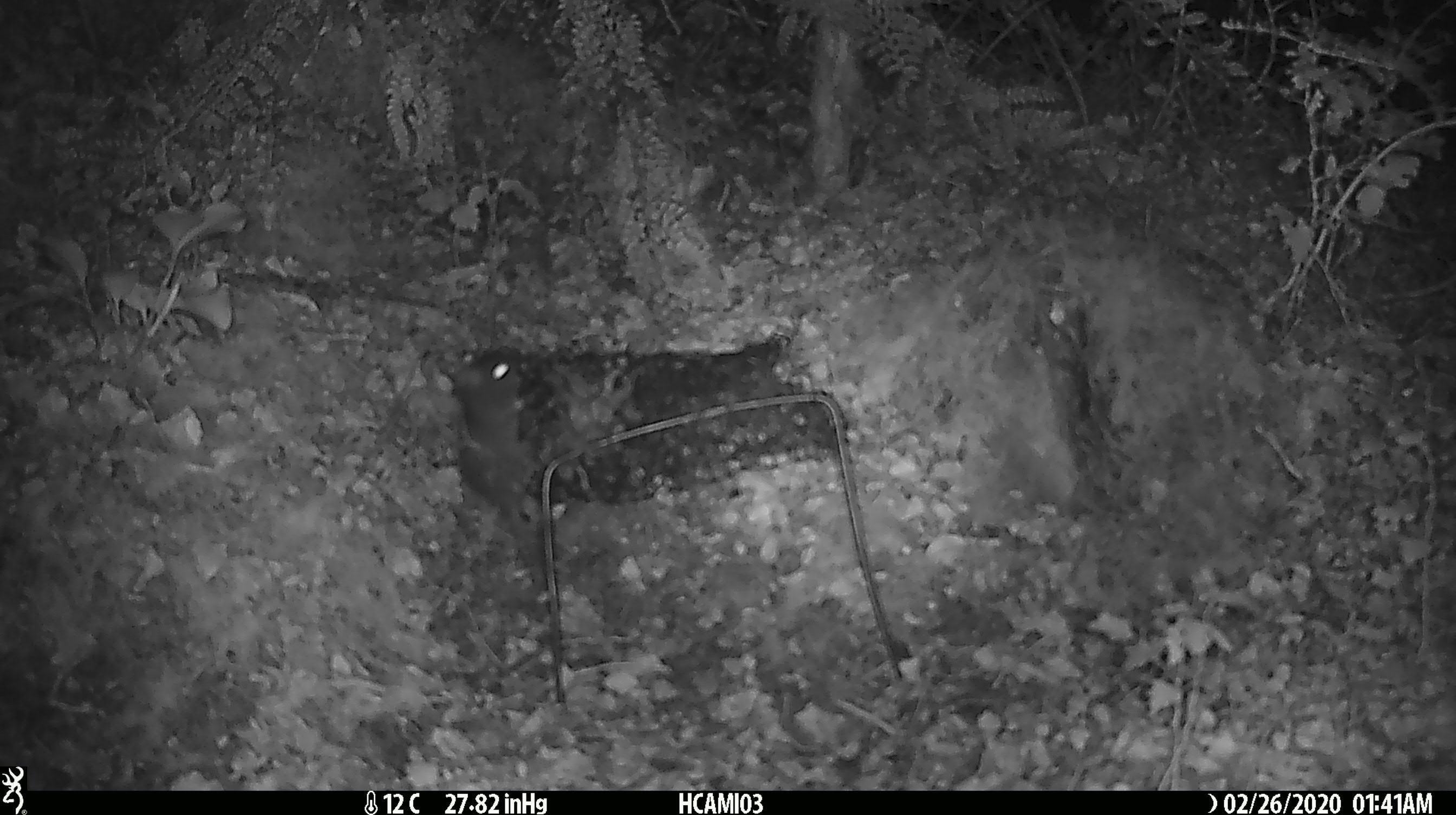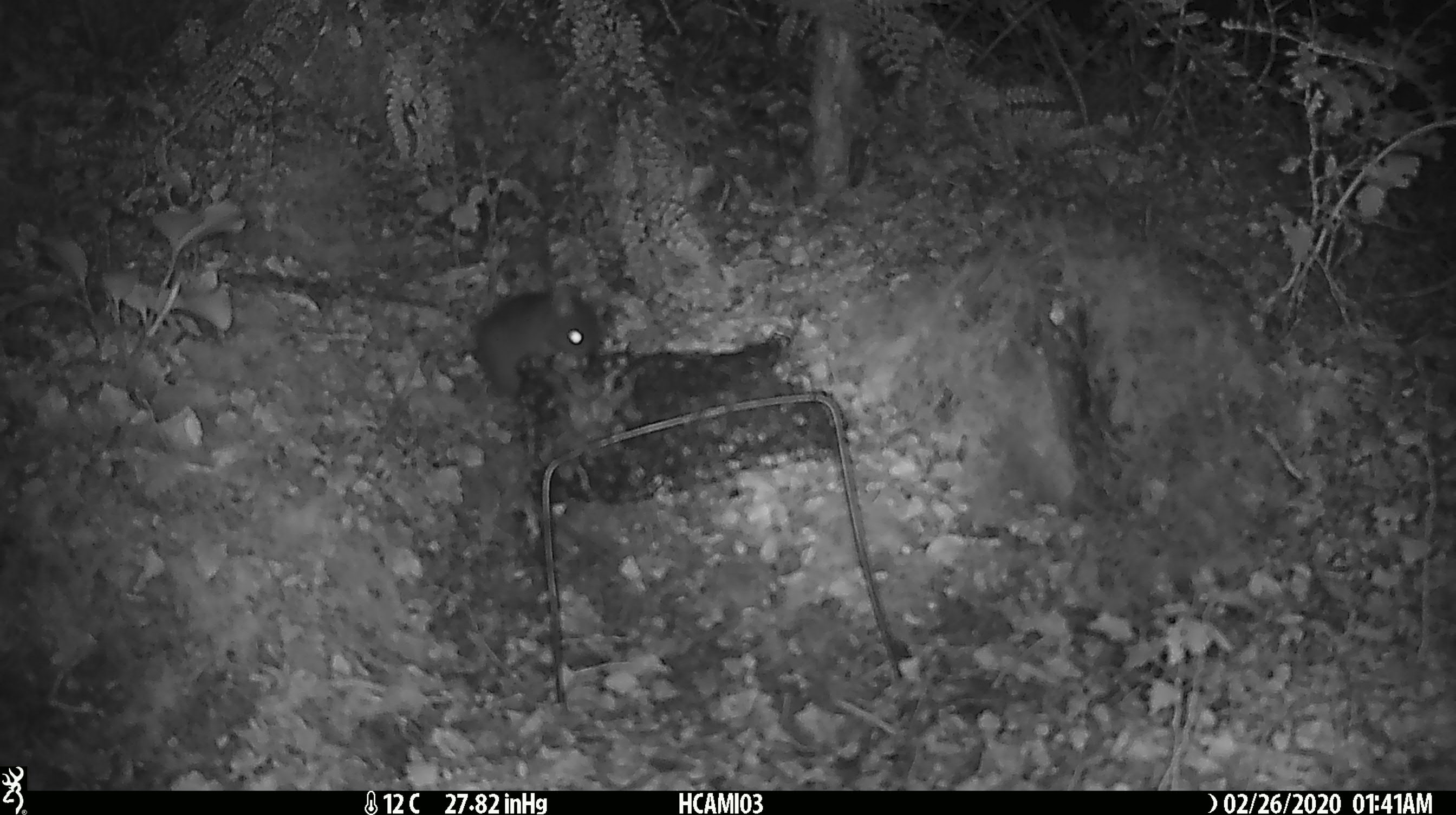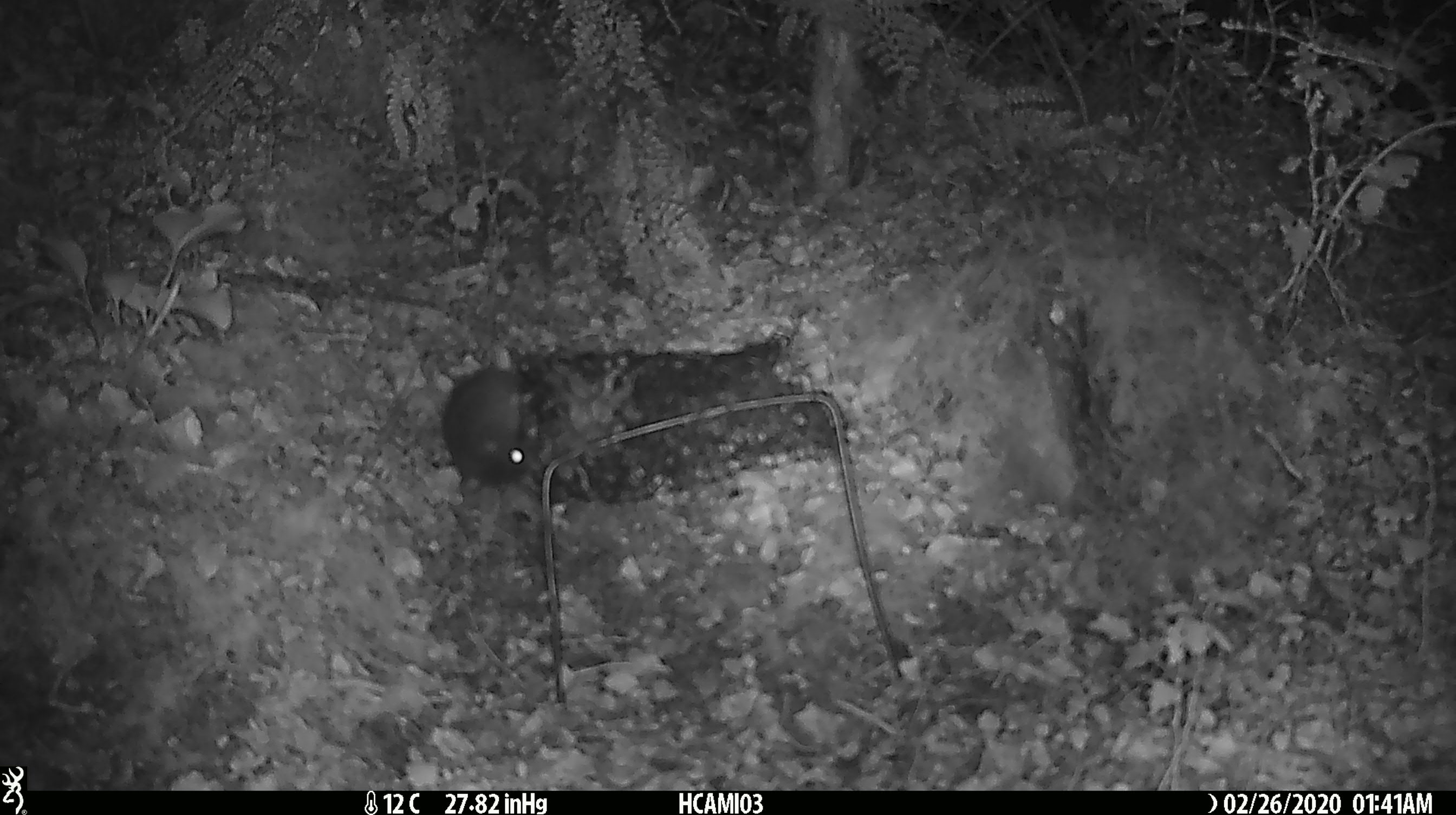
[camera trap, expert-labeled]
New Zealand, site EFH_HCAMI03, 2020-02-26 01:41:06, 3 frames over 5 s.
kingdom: Animalia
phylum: Chordata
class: Mammalia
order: Rodentia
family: Muridae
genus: Mus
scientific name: Mus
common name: mouse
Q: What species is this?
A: Mouse (Mus).